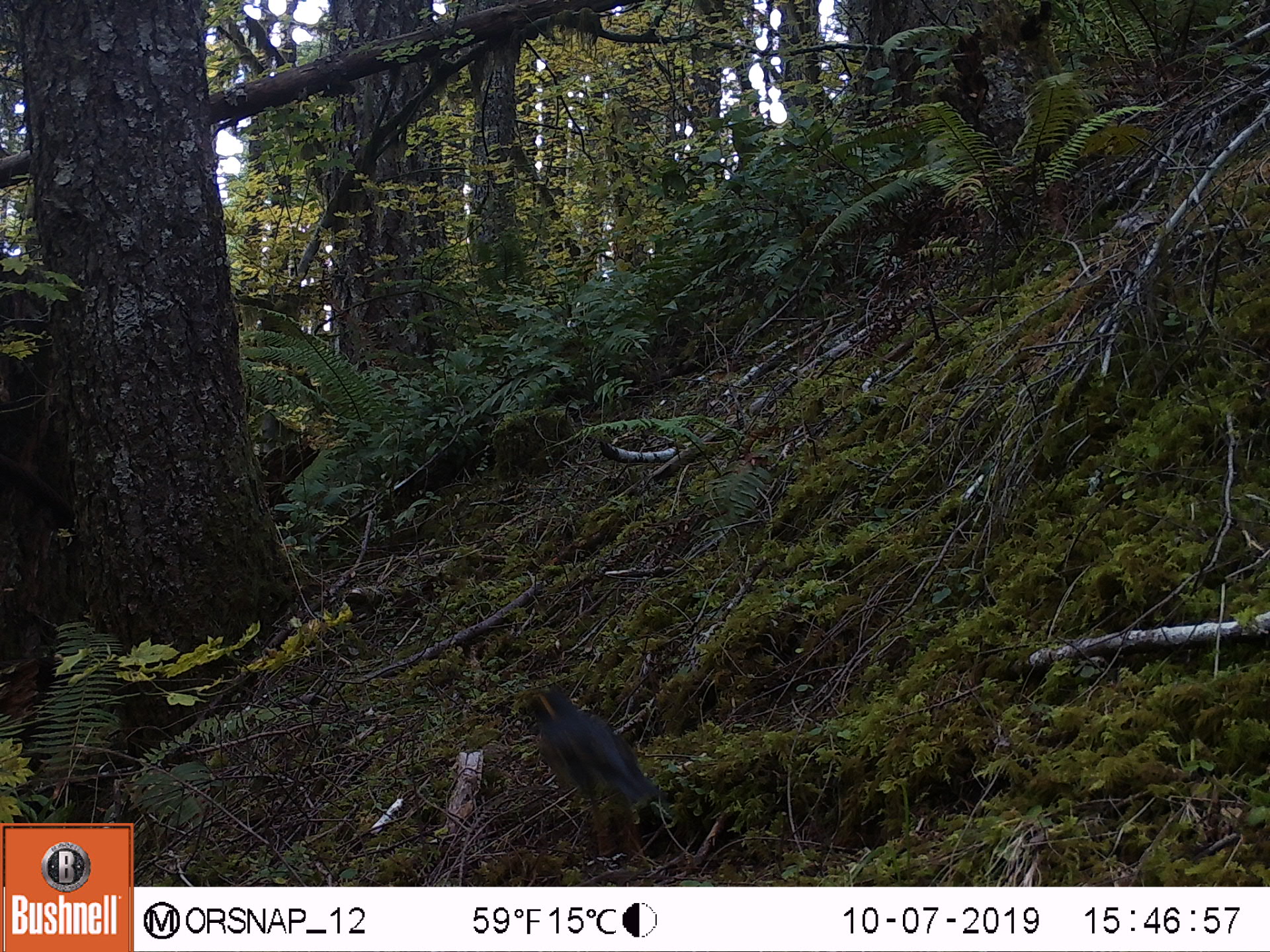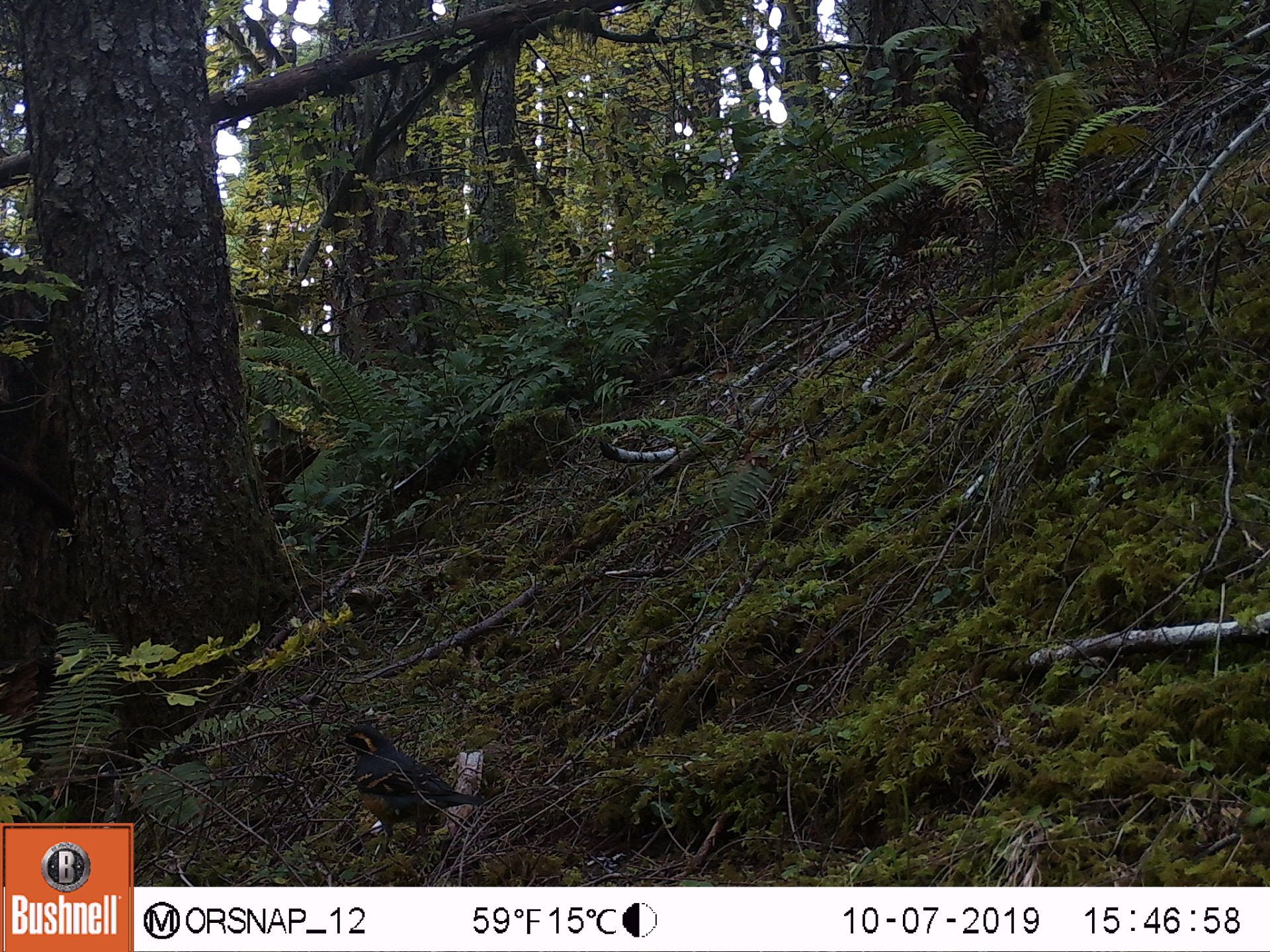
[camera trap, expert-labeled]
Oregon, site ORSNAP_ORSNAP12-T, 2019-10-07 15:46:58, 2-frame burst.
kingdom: Animalia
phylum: Chordata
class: Aves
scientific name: Aves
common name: bird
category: other bird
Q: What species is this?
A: Other bird (bird) (Aves).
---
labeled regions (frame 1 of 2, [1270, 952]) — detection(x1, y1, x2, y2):
other bird: detection(492, 681, 684, 859)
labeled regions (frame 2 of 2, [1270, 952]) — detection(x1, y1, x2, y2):
other bird: detection(320, 695, 496, 865)